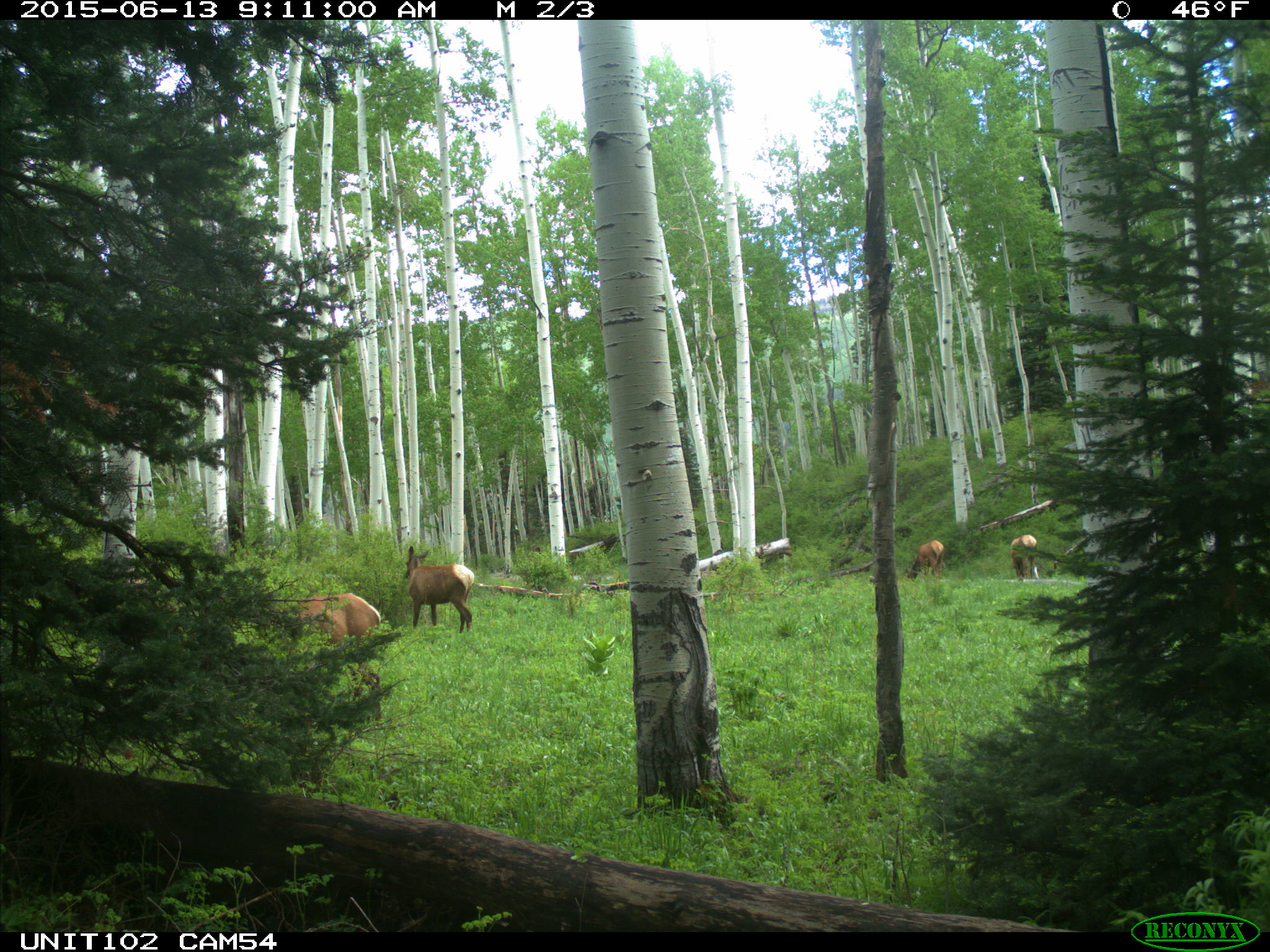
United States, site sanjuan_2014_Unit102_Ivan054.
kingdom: Animalia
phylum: Chordata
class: Mammalia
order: Artiodactyla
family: Cervidae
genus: Cervus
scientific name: Cervus elaphus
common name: red deer